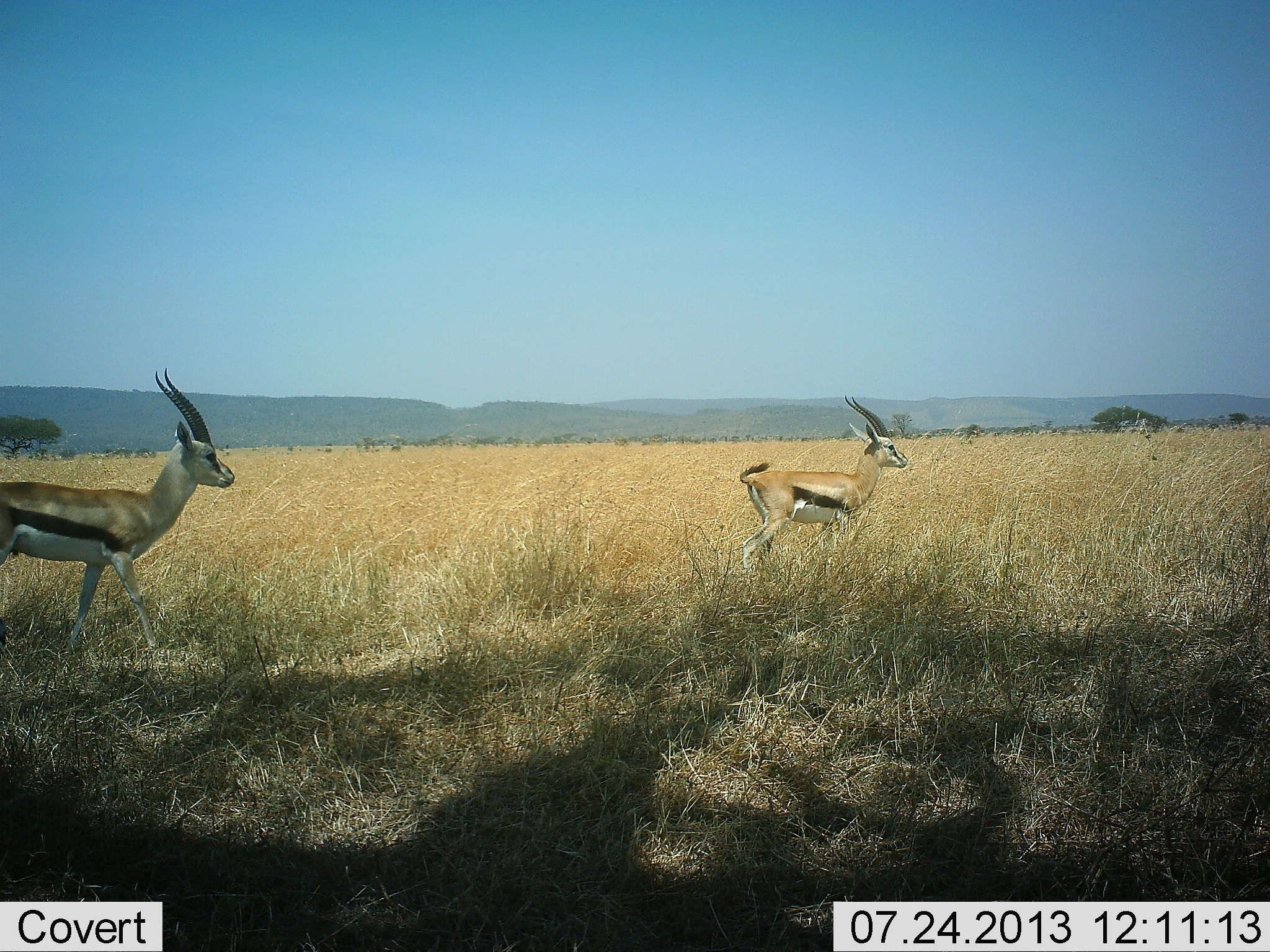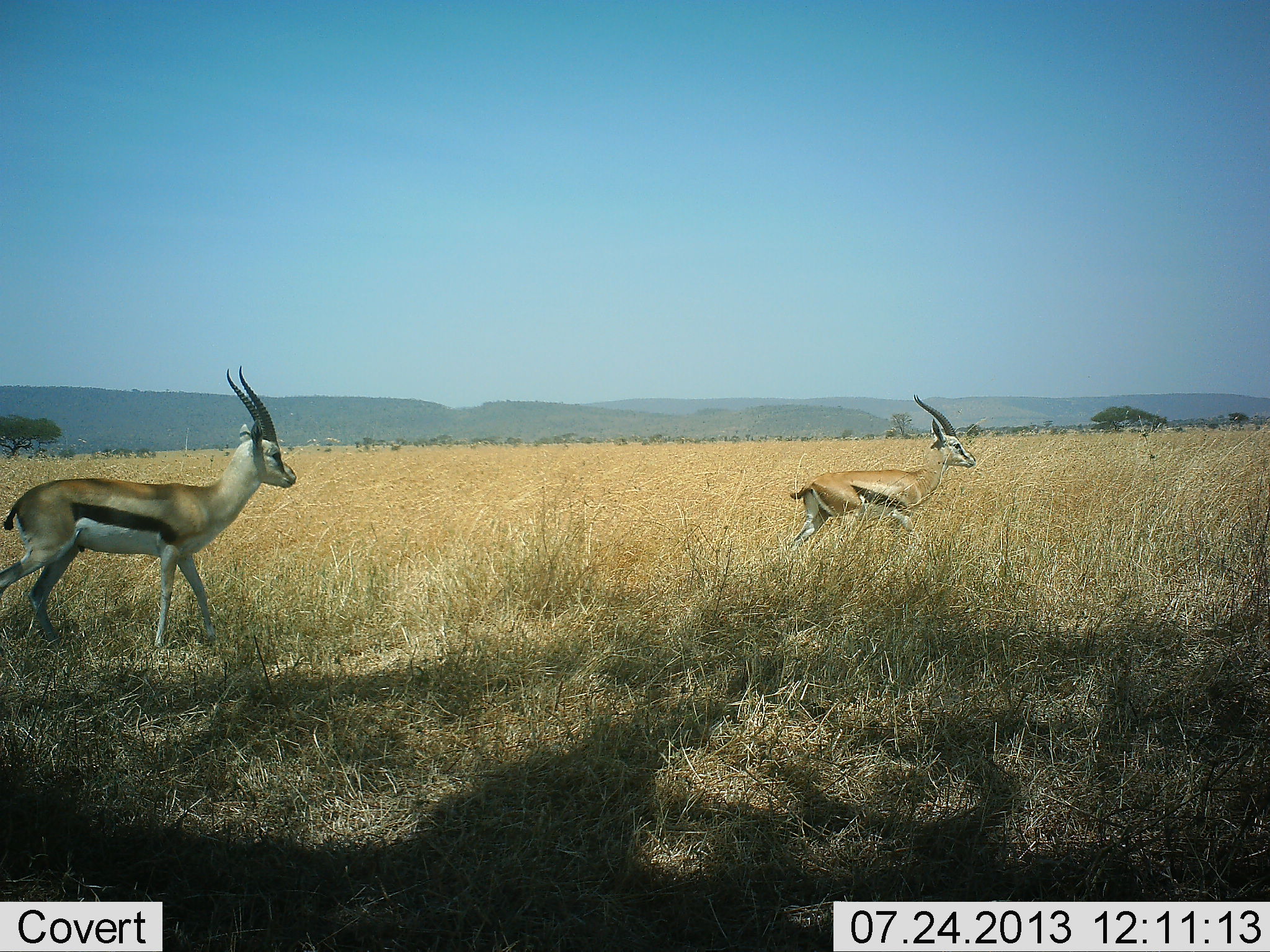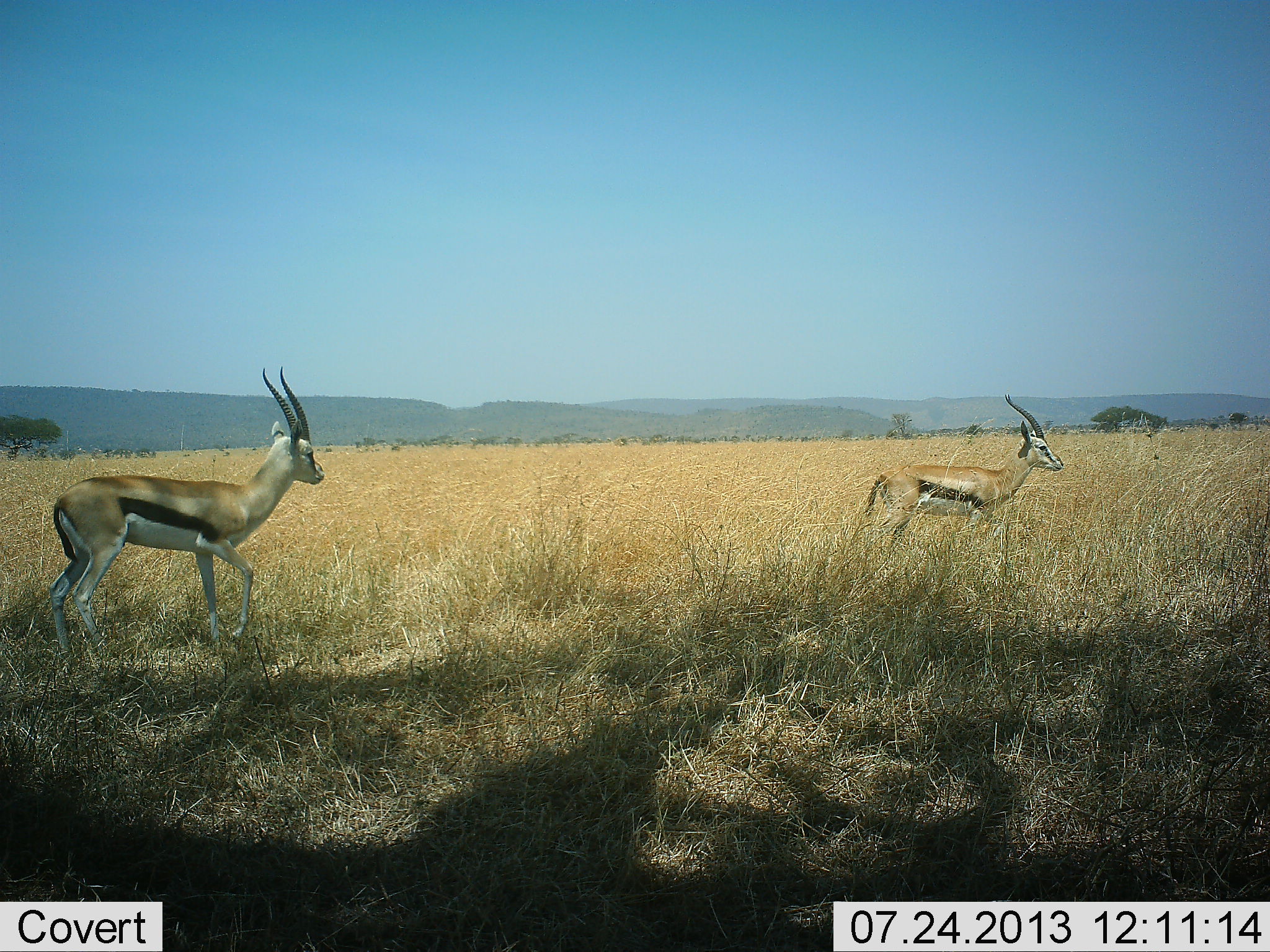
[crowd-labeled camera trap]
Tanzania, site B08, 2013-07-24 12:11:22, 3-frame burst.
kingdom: Animalia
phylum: Chordata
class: Mammalia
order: Artiodactyla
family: Bovidae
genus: Eudorcas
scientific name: Eudorcas thomsonii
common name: thomson's gazelle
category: gazellethomsons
Gazellethomsons (thomson's gazelle) (Eudorcas thomsonii), count 2. Behavior (volunteer vote fractions): standing 0%, resting 0%, moving 100%, interacting 0%. Young present (vote fraction): 0%. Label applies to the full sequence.